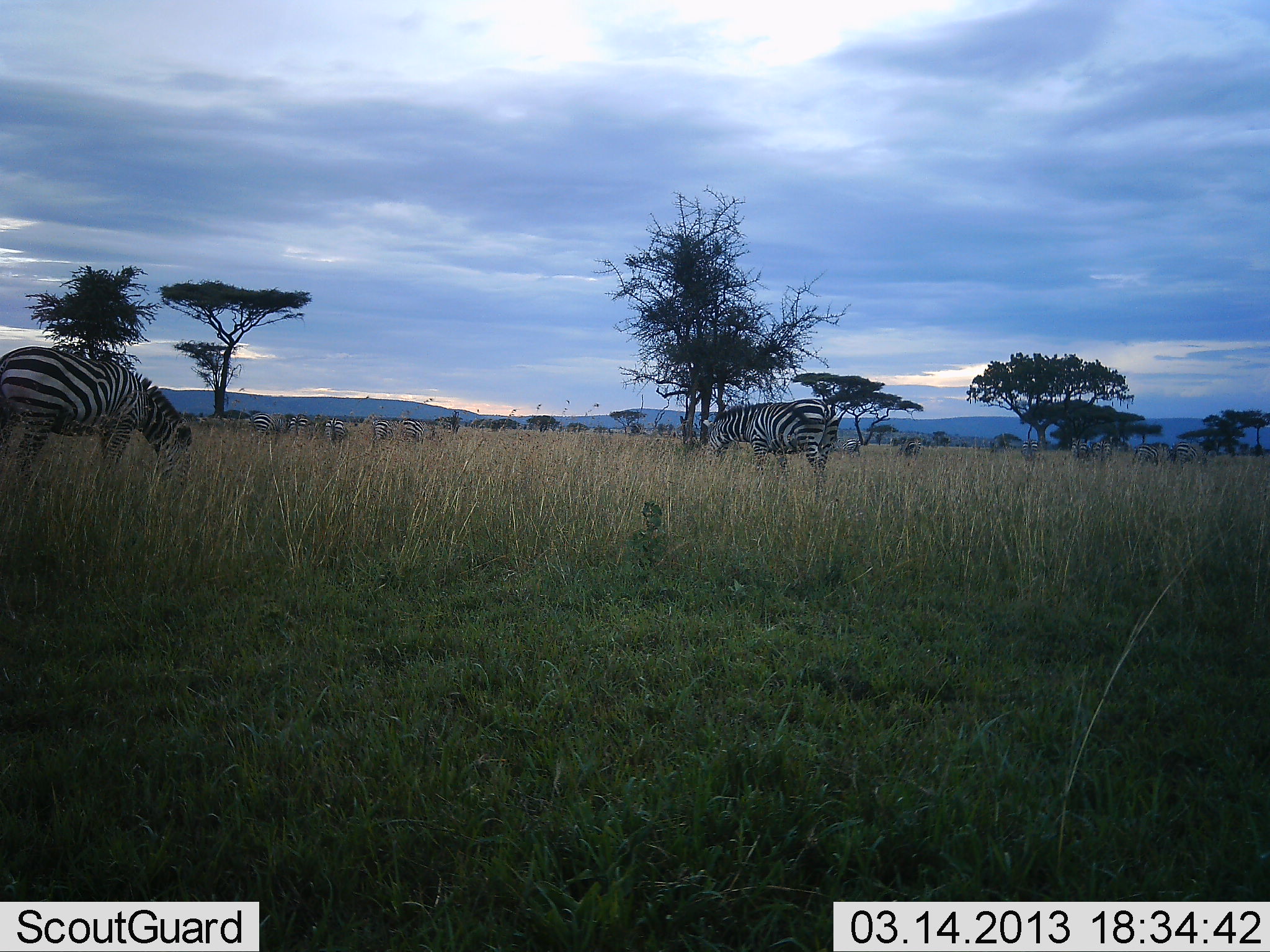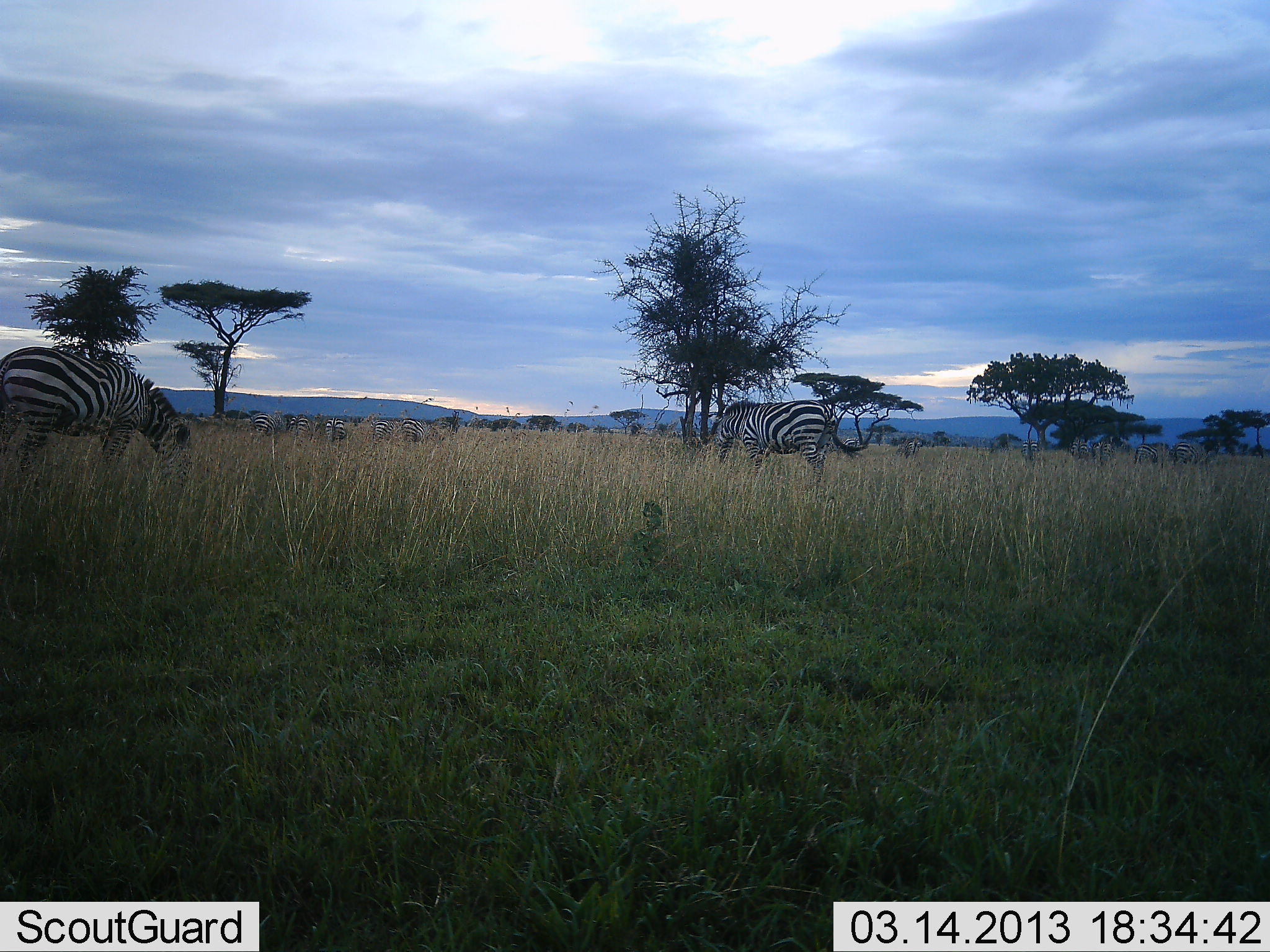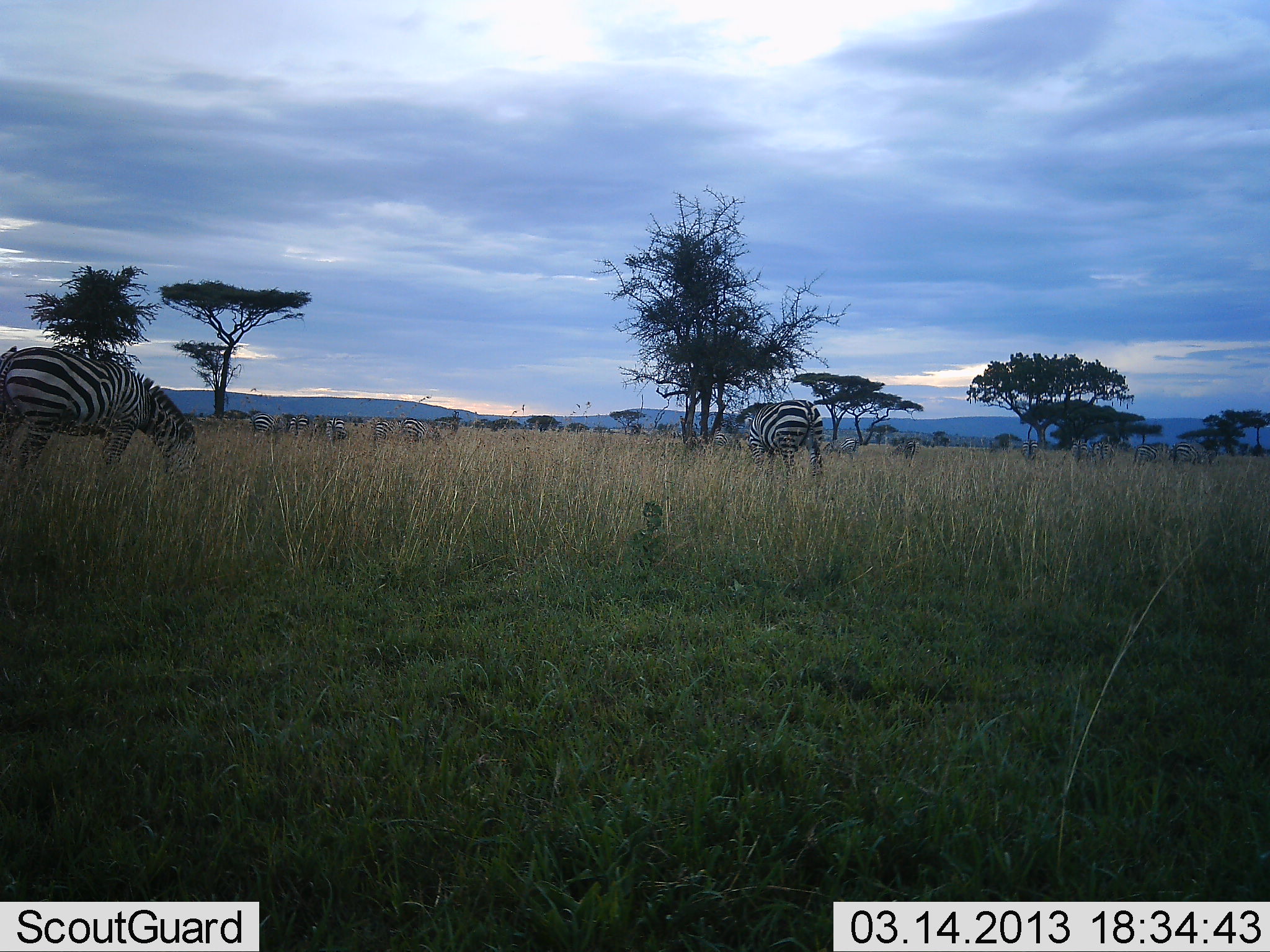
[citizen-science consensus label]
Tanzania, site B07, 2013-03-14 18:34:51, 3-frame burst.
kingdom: Animalia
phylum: Chordata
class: Mammalia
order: Perissodactyla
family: Equidae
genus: Equus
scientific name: Equus quagga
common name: plains zebra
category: zebra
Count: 6.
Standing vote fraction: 44%.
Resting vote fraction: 0%.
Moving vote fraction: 6%.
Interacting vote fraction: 0%.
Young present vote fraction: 0%.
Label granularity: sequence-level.